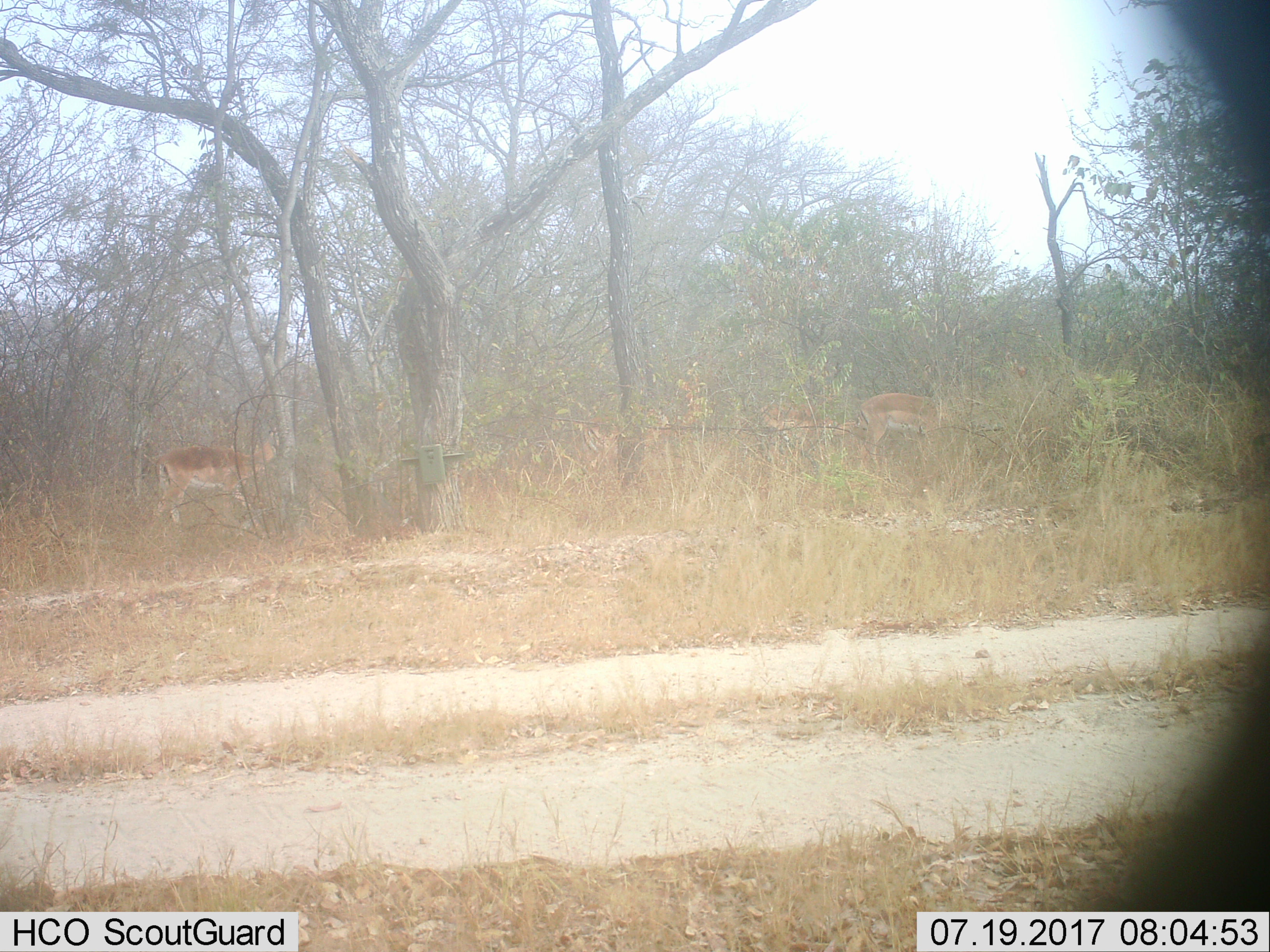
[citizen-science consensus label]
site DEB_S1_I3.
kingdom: Animalia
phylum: Chordata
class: Mammalia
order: Artiodactyla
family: Bovidae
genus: Aepyceros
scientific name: Aepyceros melampus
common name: impala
Impala (Aepyceros melampus), count 3. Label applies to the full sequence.